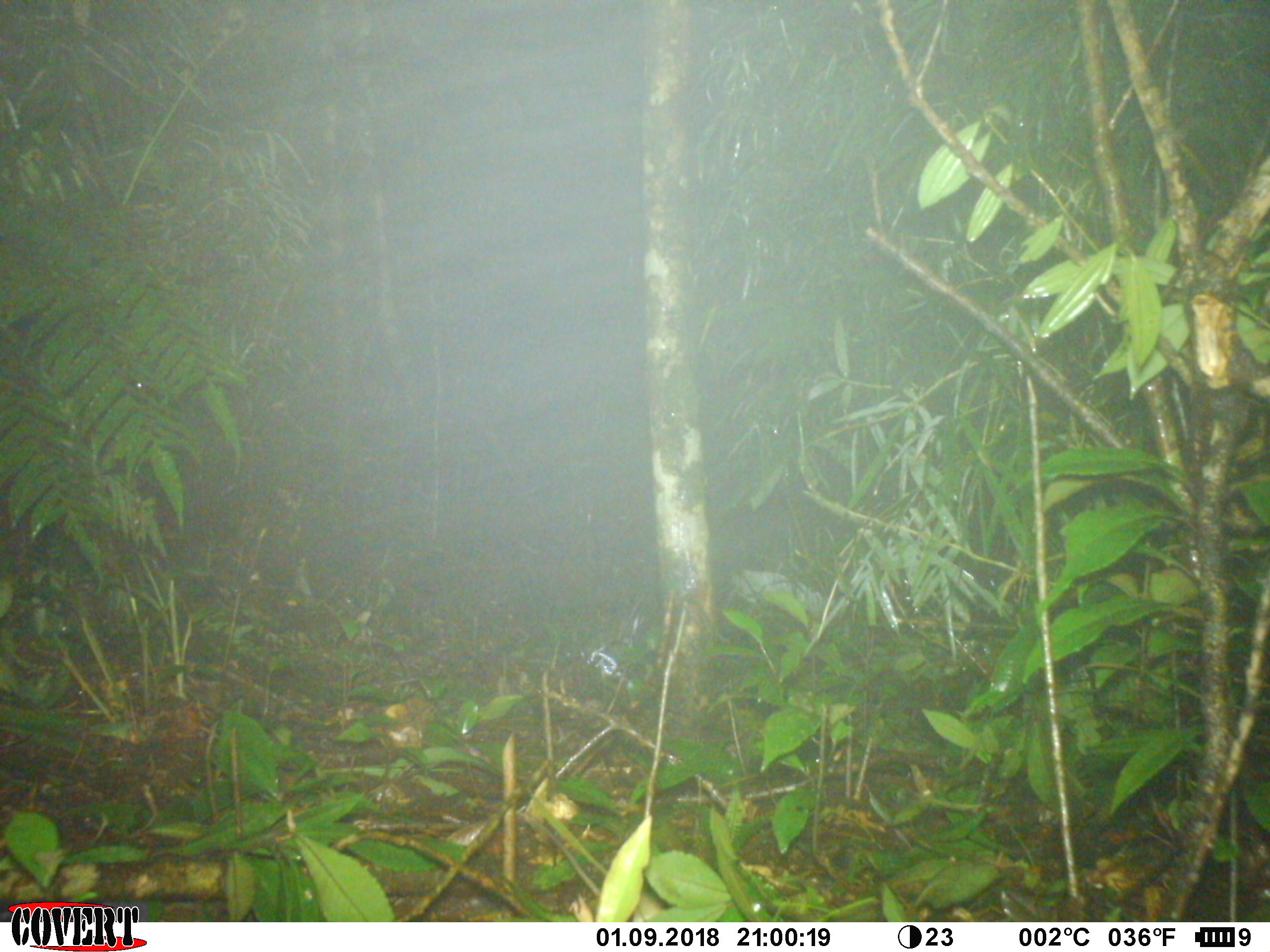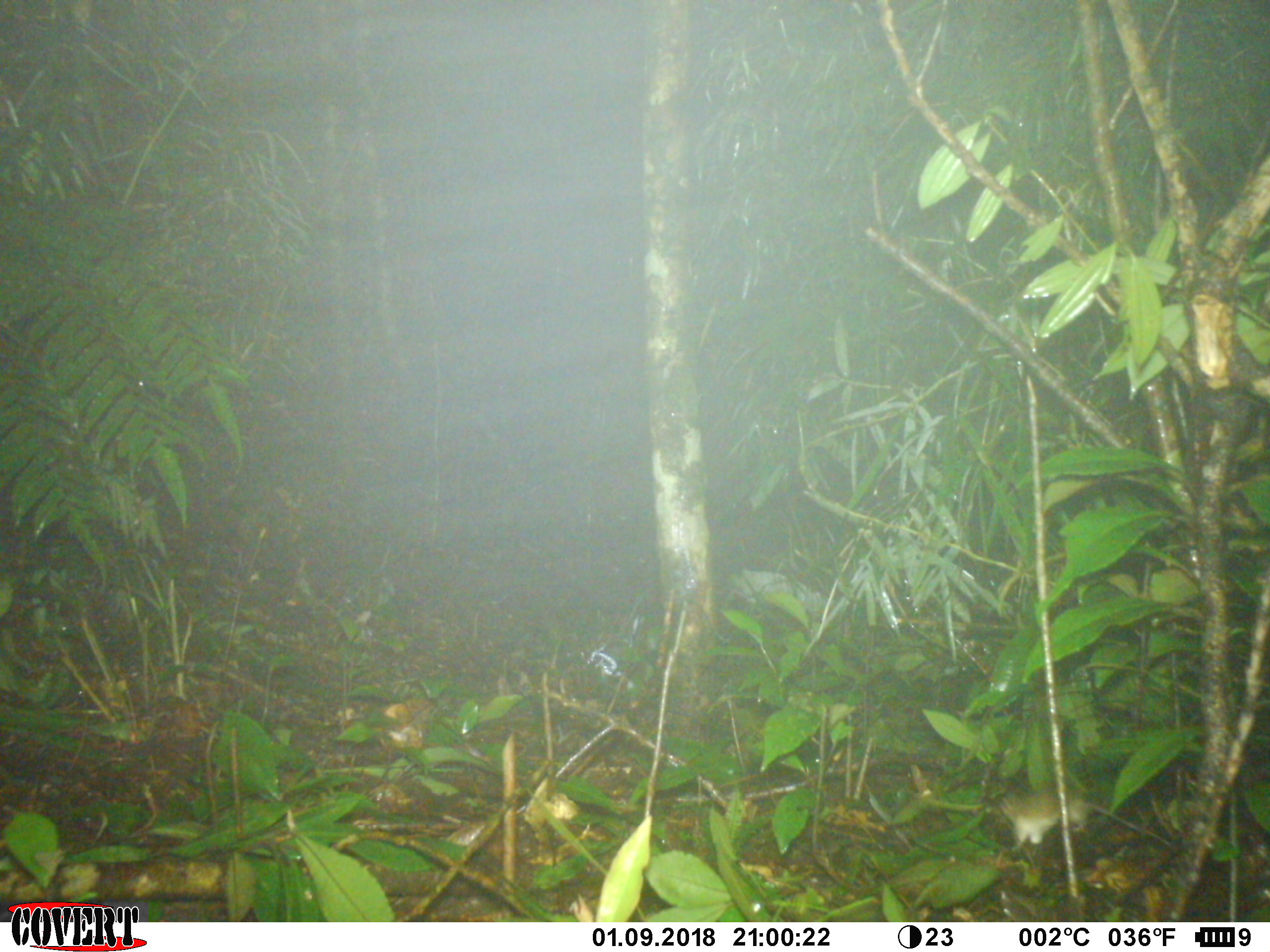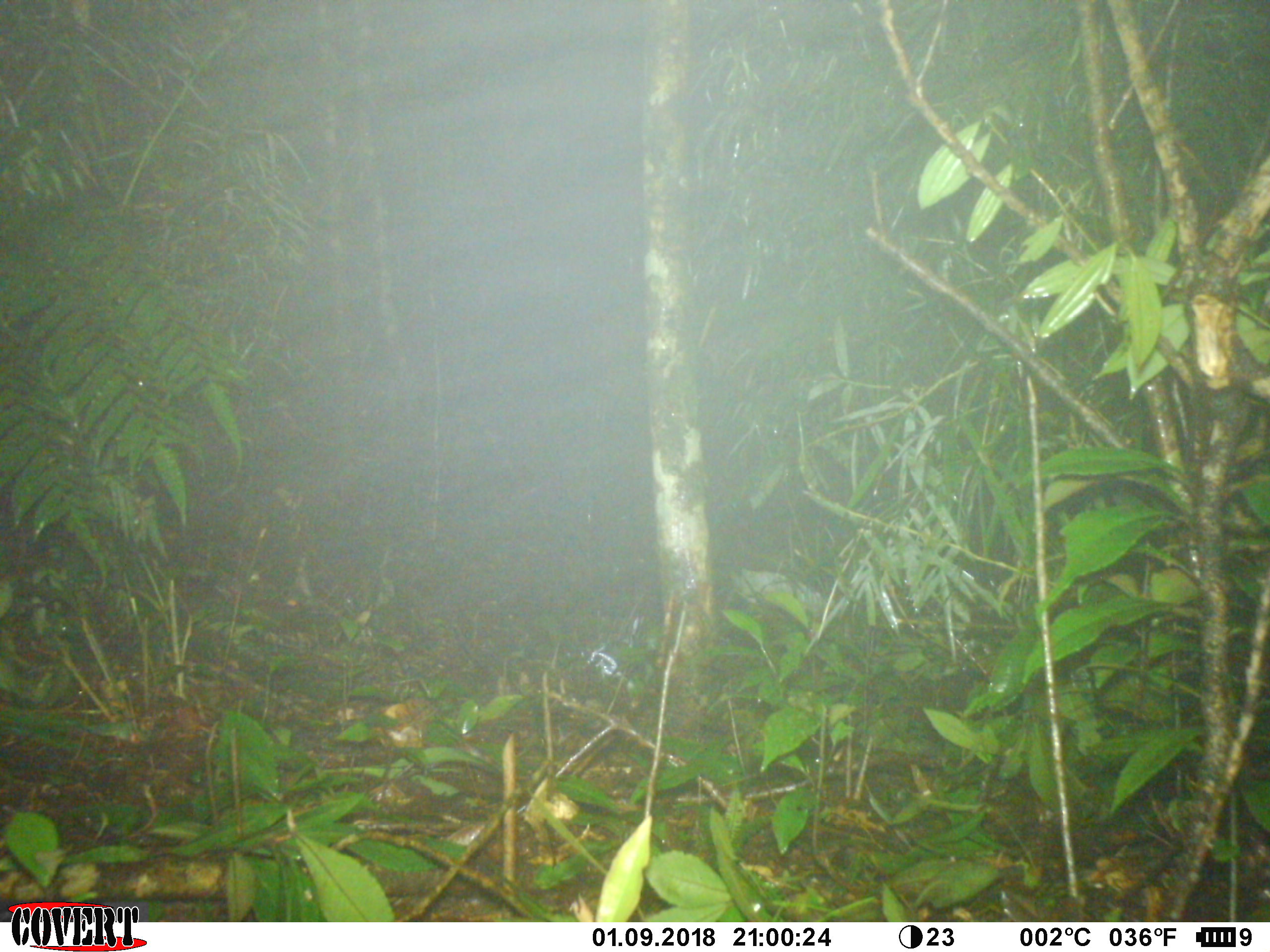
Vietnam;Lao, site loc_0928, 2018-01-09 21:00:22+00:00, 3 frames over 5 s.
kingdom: Animalia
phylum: Chordata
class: Mammalia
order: Rodentia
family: Muridae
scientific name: Muridae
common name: old-world mice and rats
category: unidentified murid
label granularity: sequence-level